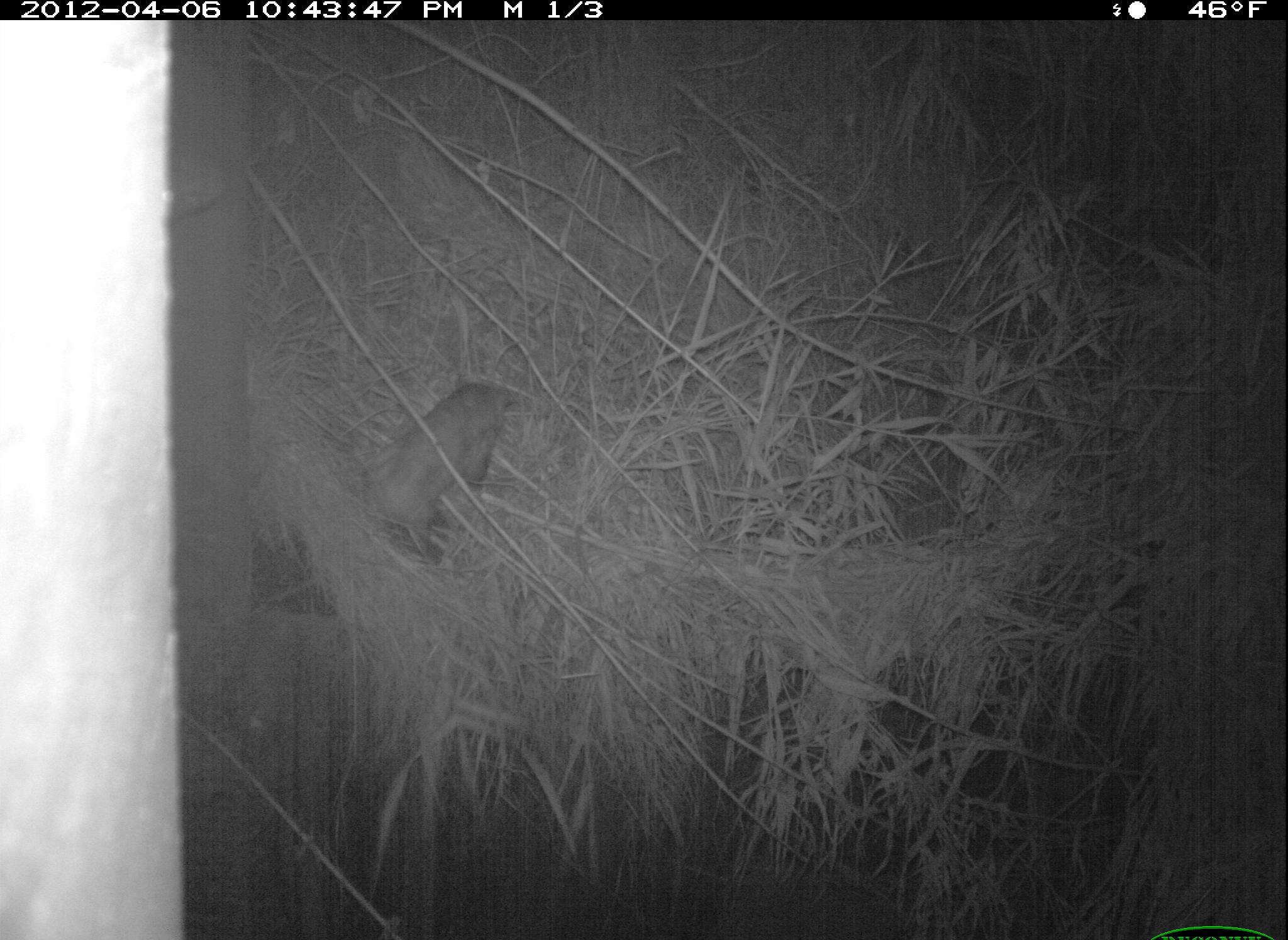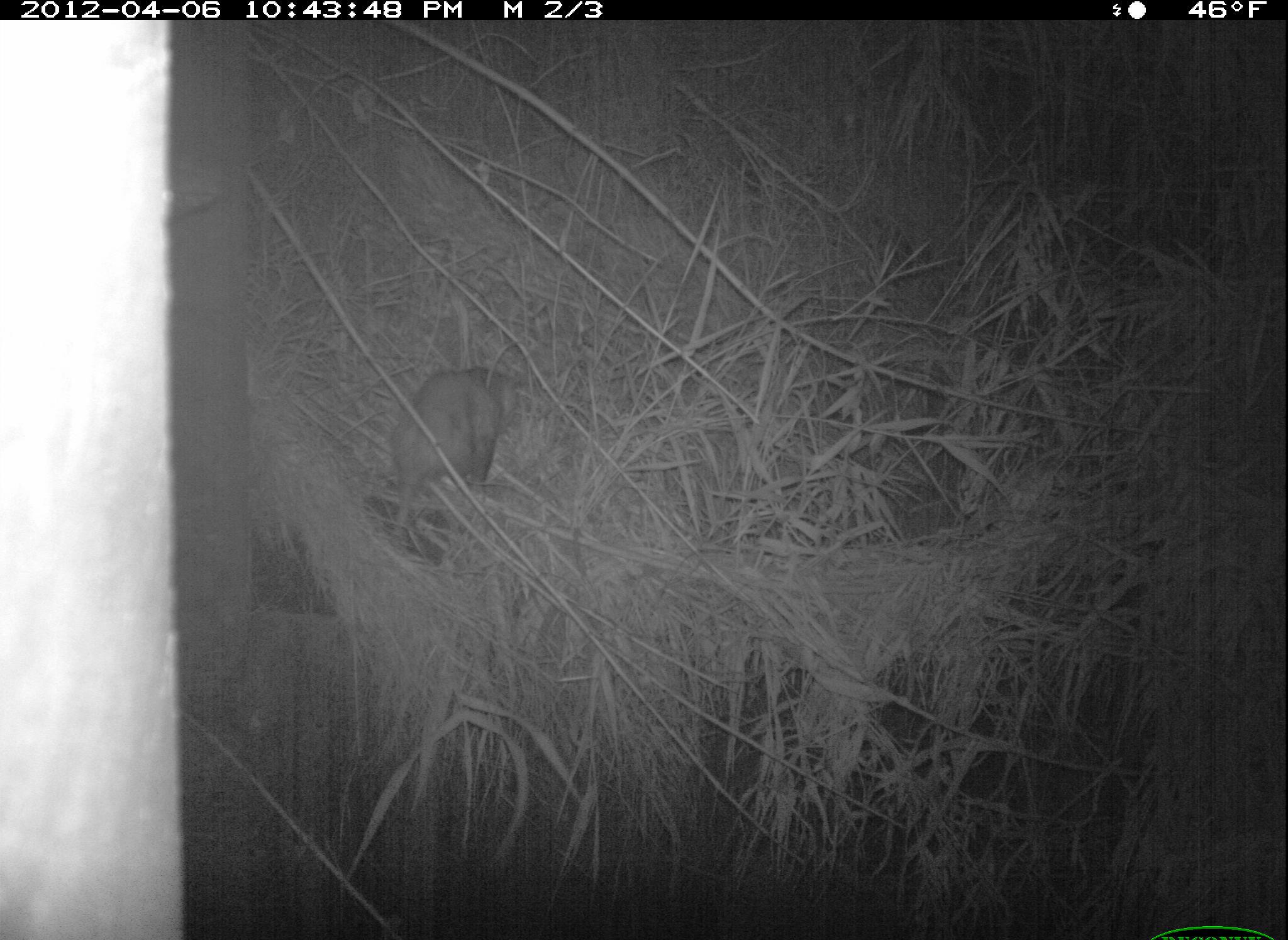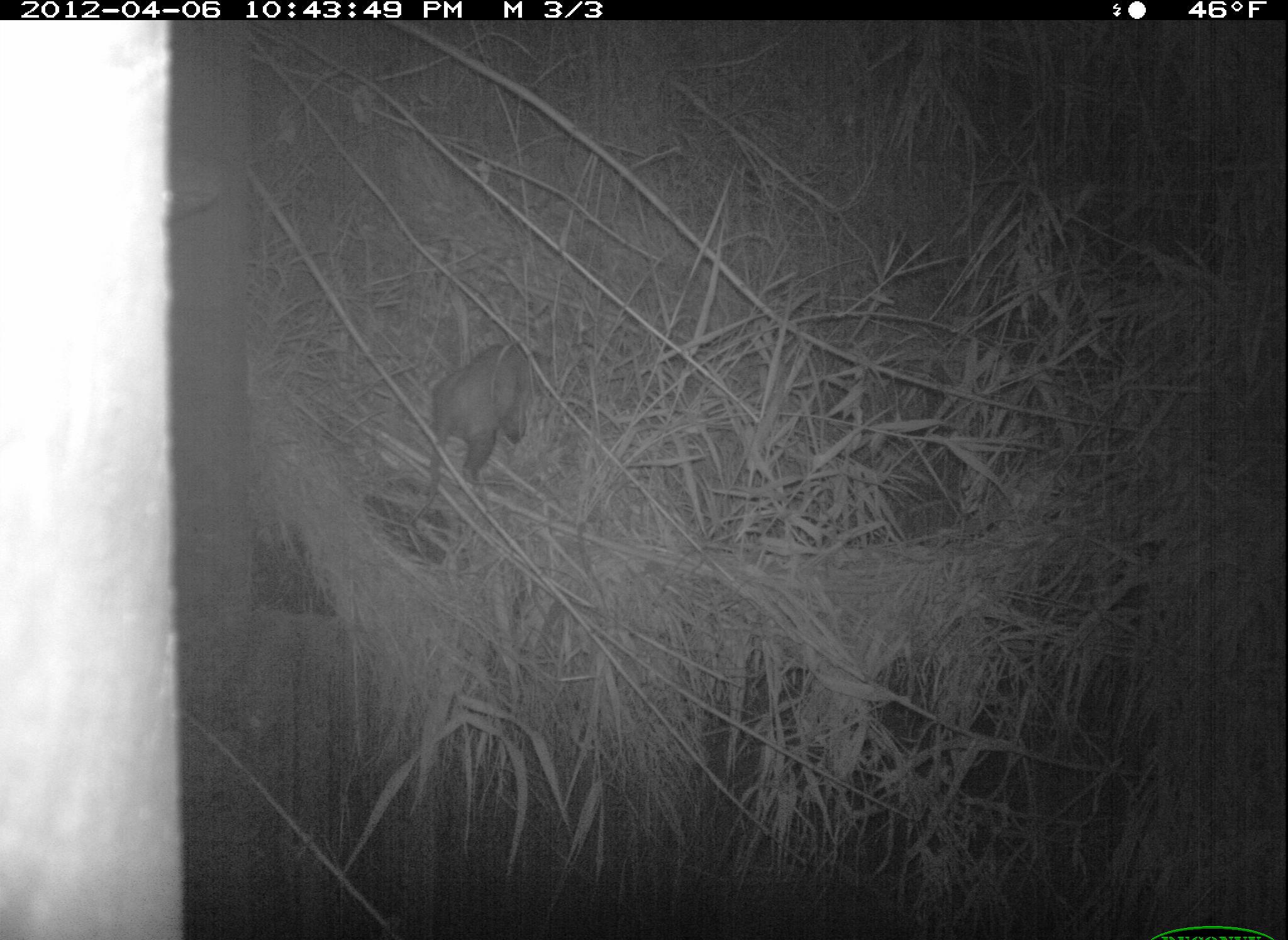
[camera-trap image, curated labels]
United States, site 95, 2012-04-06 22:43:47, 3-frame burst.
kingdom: Animalia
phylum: Chordata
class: Mammalia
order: Didelphimorphia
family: Didelphidae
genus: Didelphis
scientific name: Didelphis virginiana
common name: virginia opossum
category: opossum